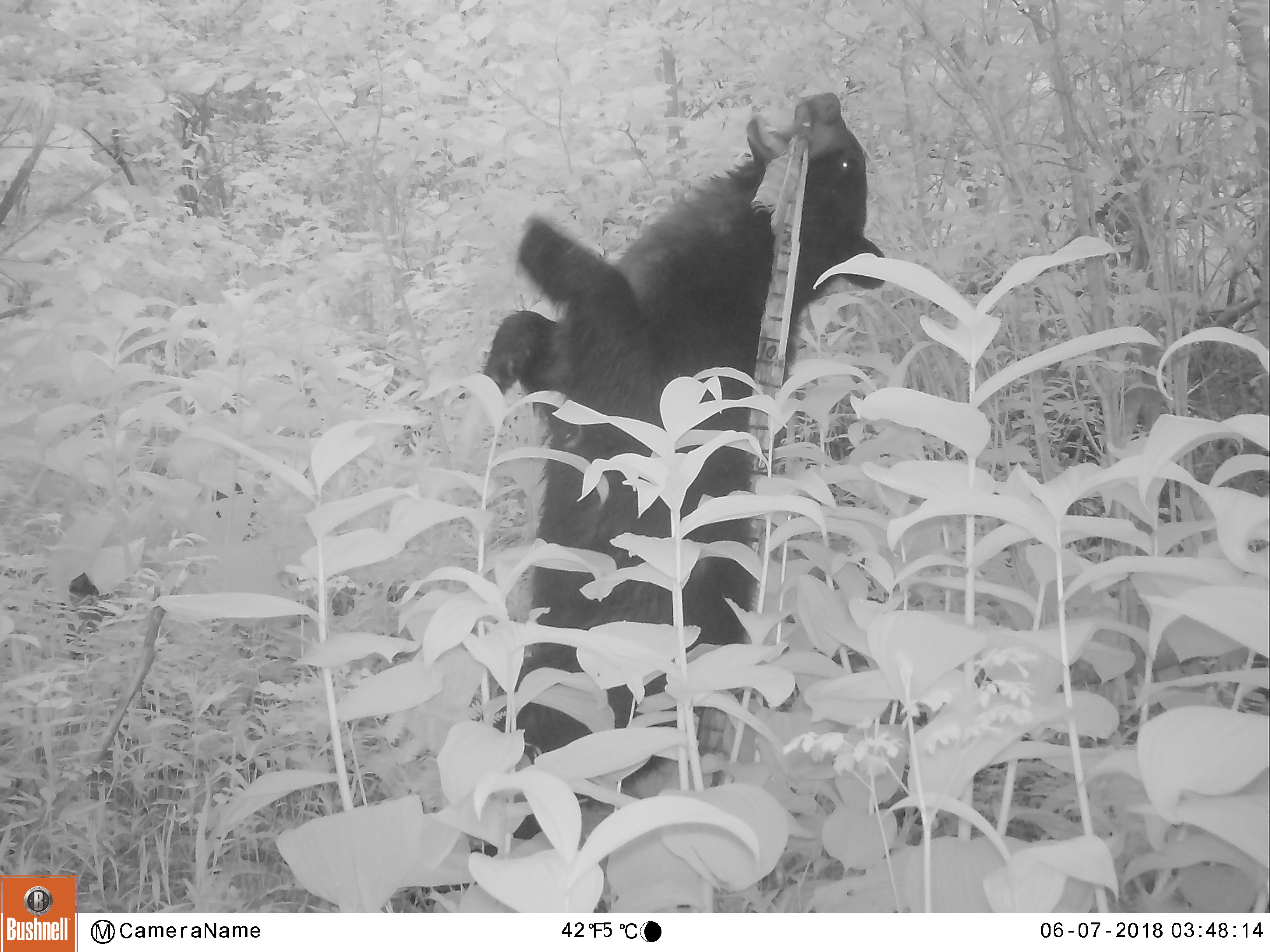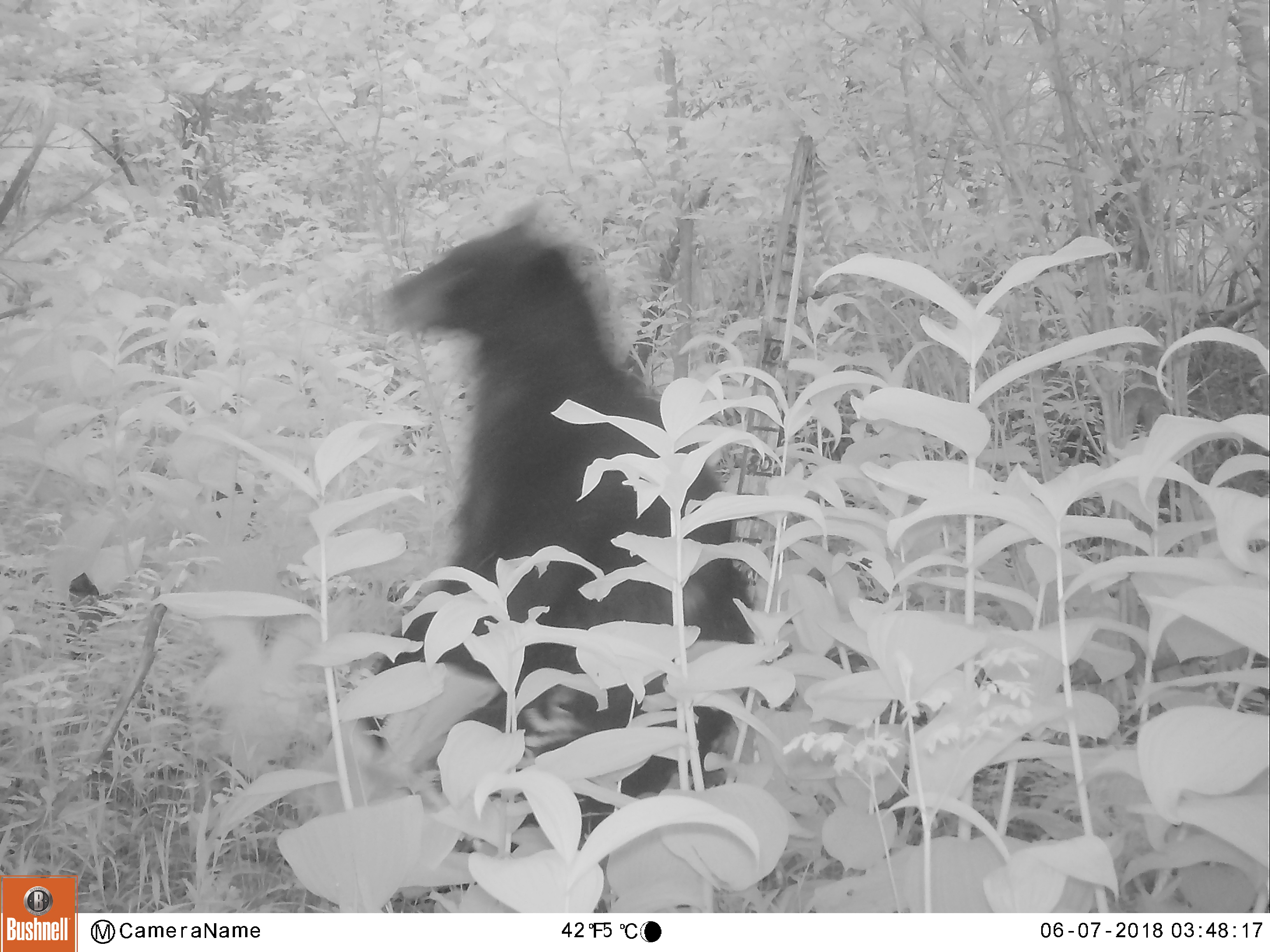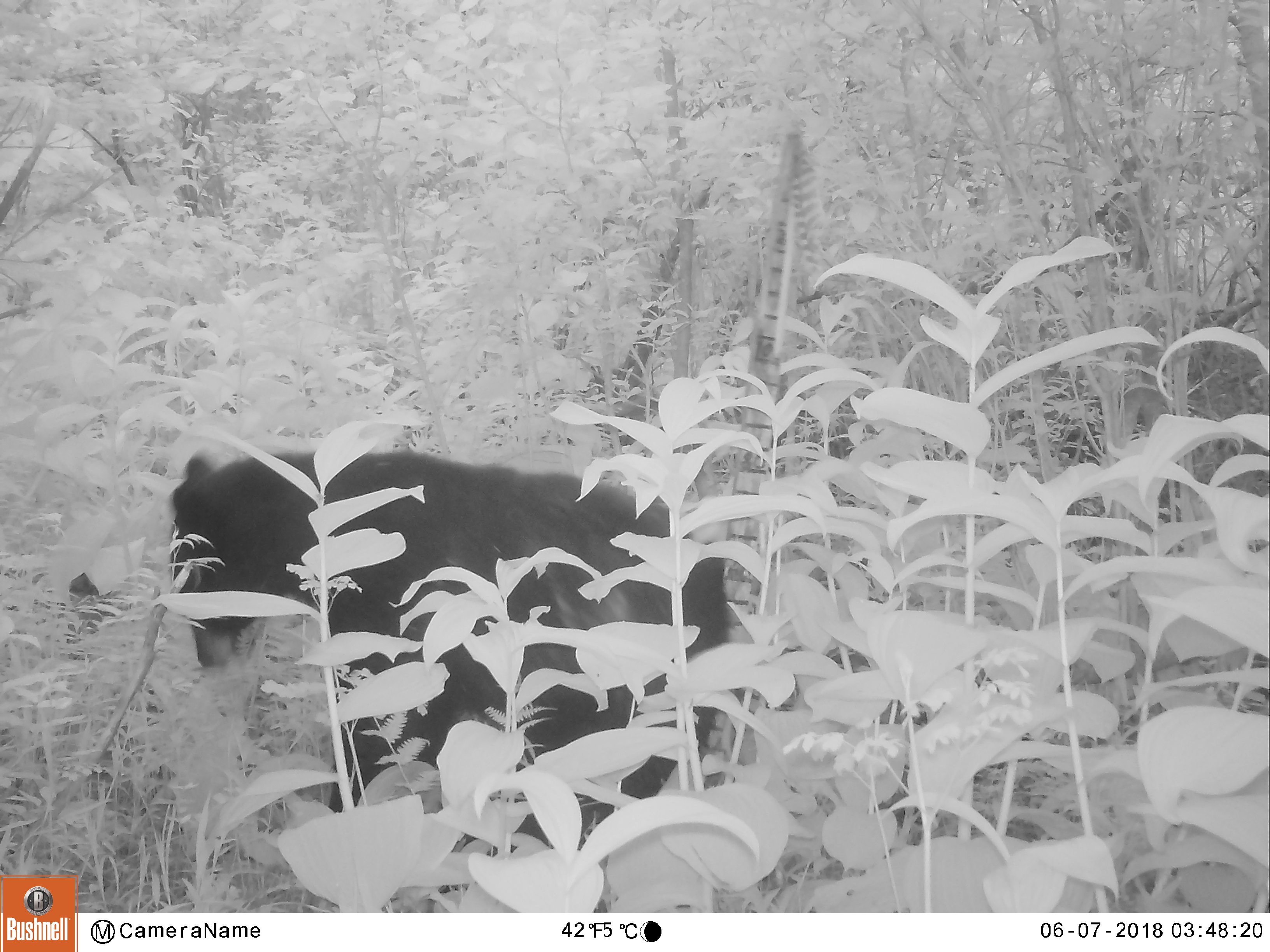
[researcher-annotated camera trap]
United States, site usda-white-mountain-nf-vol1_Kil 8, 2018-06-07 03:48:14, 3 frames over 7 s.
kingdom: Animalia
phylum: Chordata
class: Mammalia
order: Carnivora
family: Ursidae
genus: Ursus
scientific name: Ursus americanus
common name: black bear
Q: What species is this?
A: Black bear (Ursus americanus).